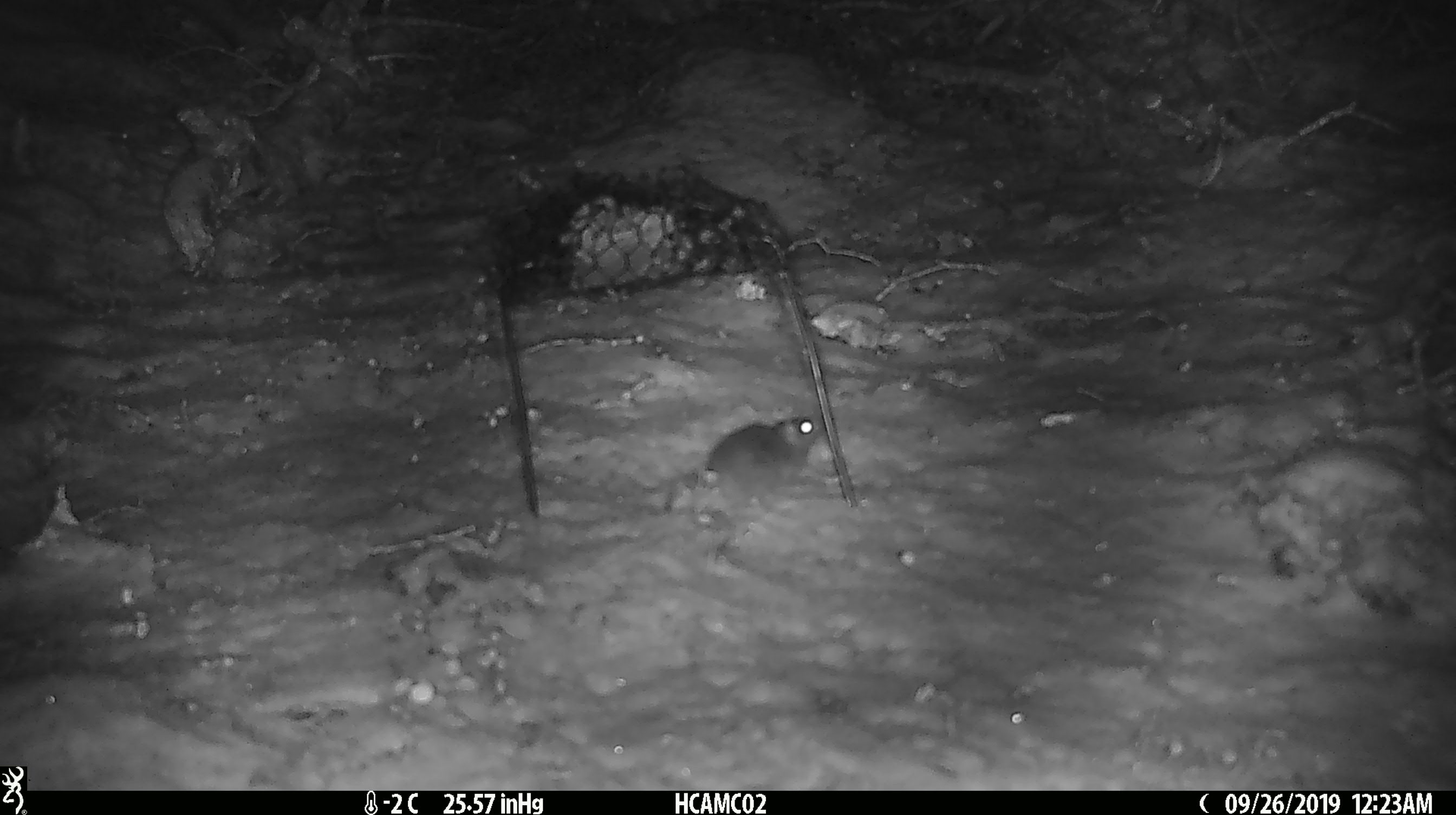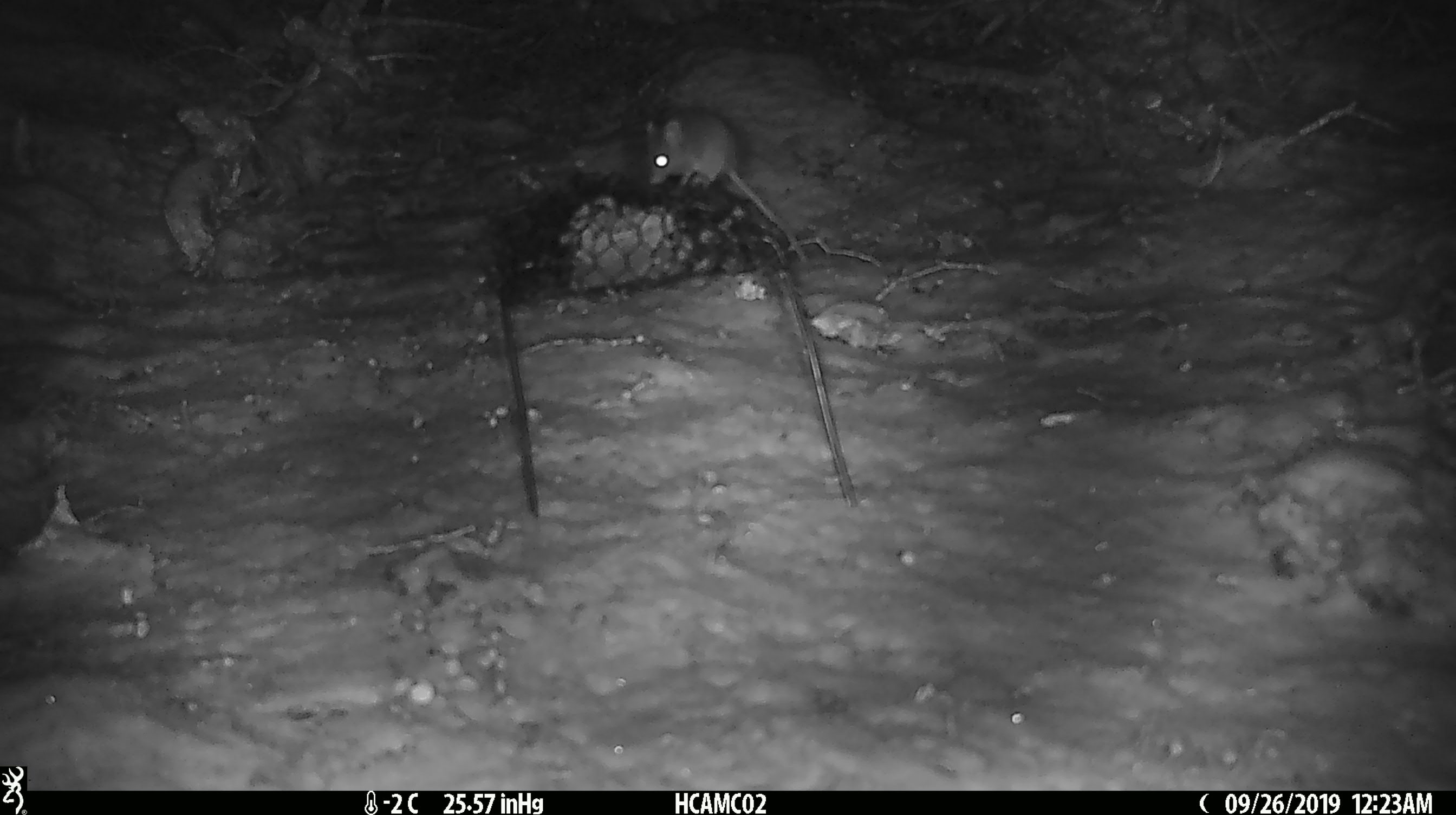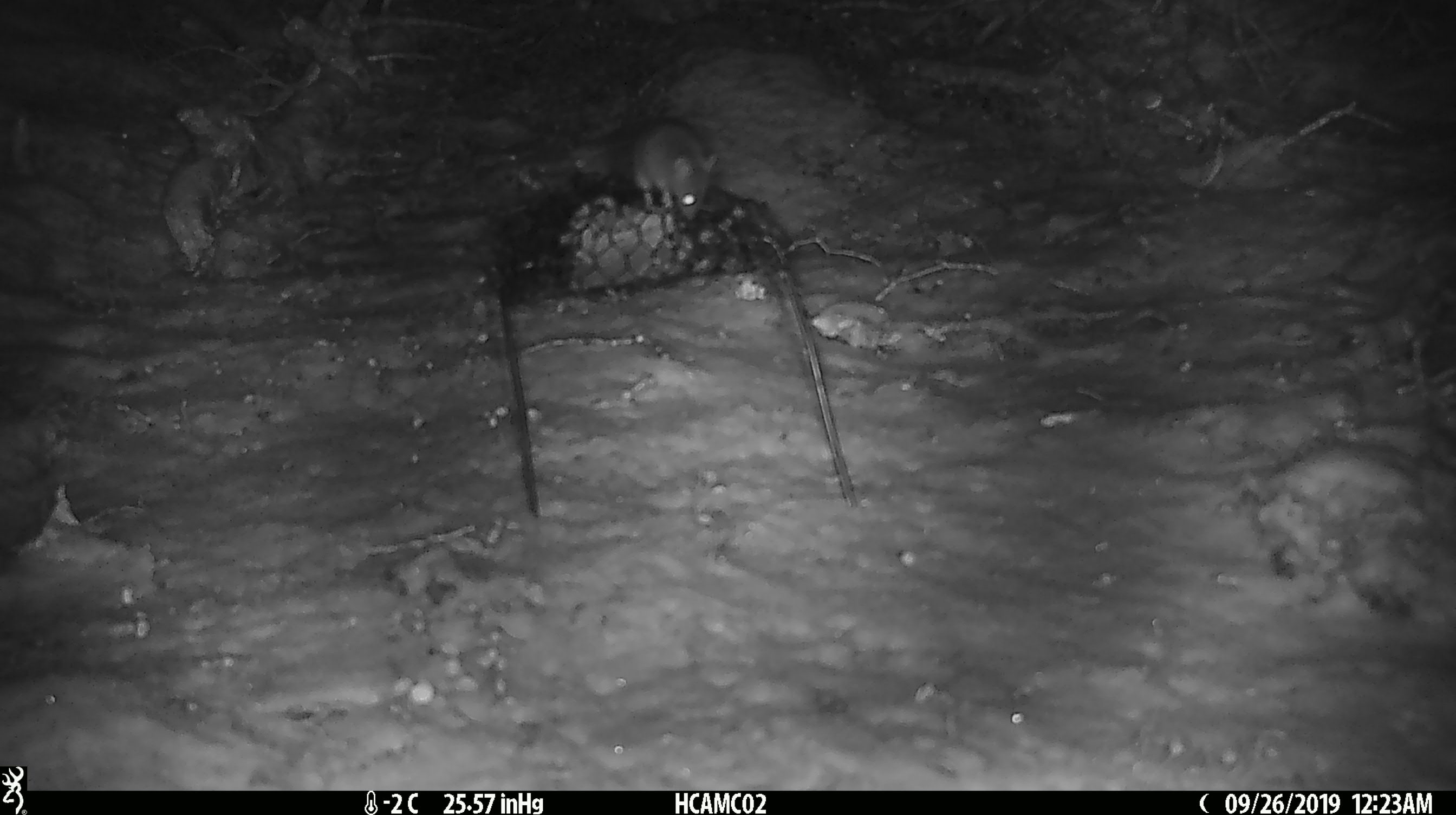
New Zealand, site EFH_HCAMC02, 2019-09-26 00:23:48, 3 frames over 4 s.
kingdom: Animalia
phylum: Chordata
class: Mammalia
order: Rodentia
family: Muridae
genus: Mus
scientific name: Mus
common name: mouse